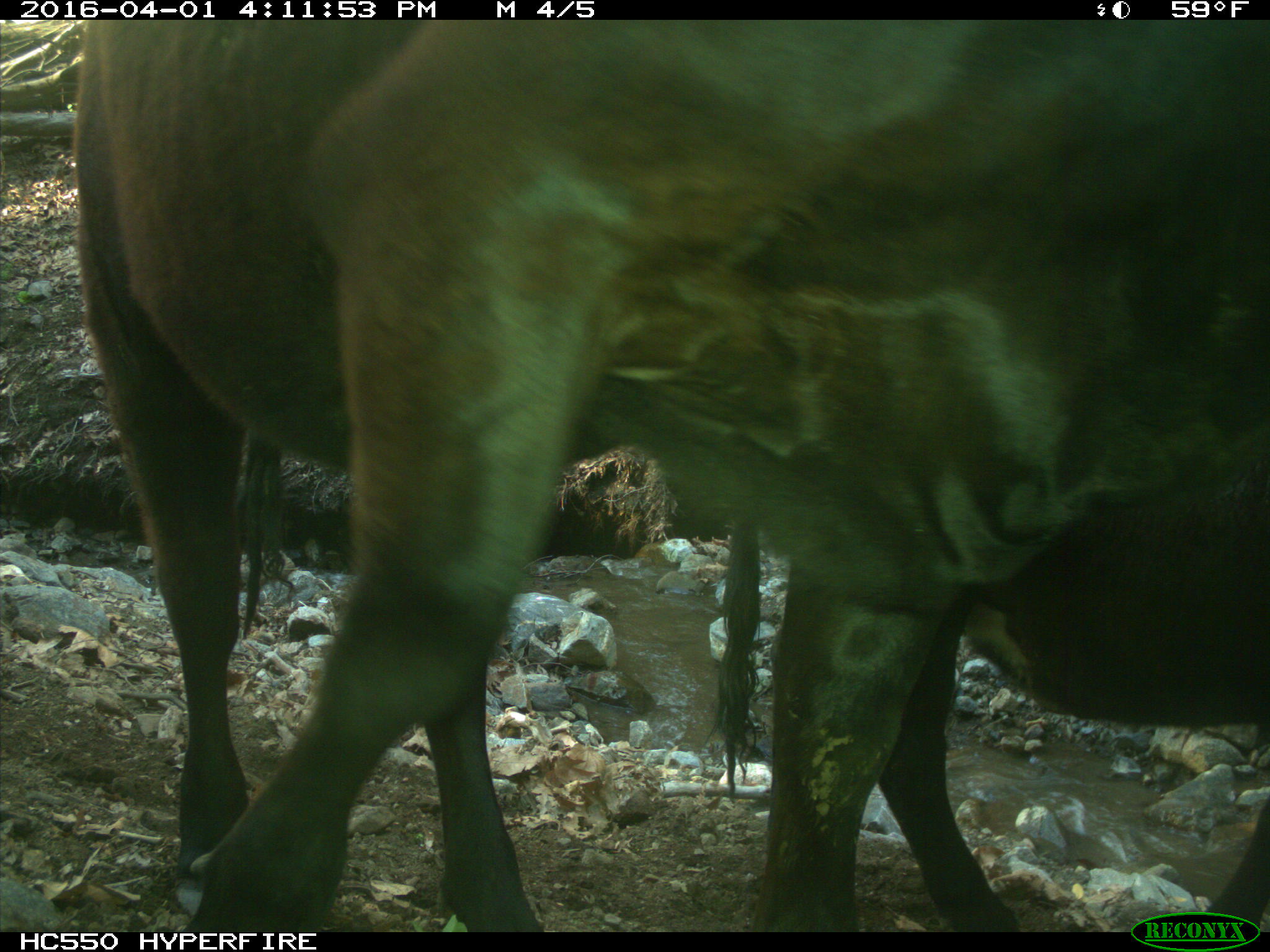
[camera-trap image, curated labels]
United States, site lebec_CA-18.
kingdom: Animalia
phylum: Chordata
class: Mammalia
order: Artiodactyla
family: Bovidae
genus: Bos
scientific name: Bos taurus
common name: domestic cow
Bos taurus (domestic cow).